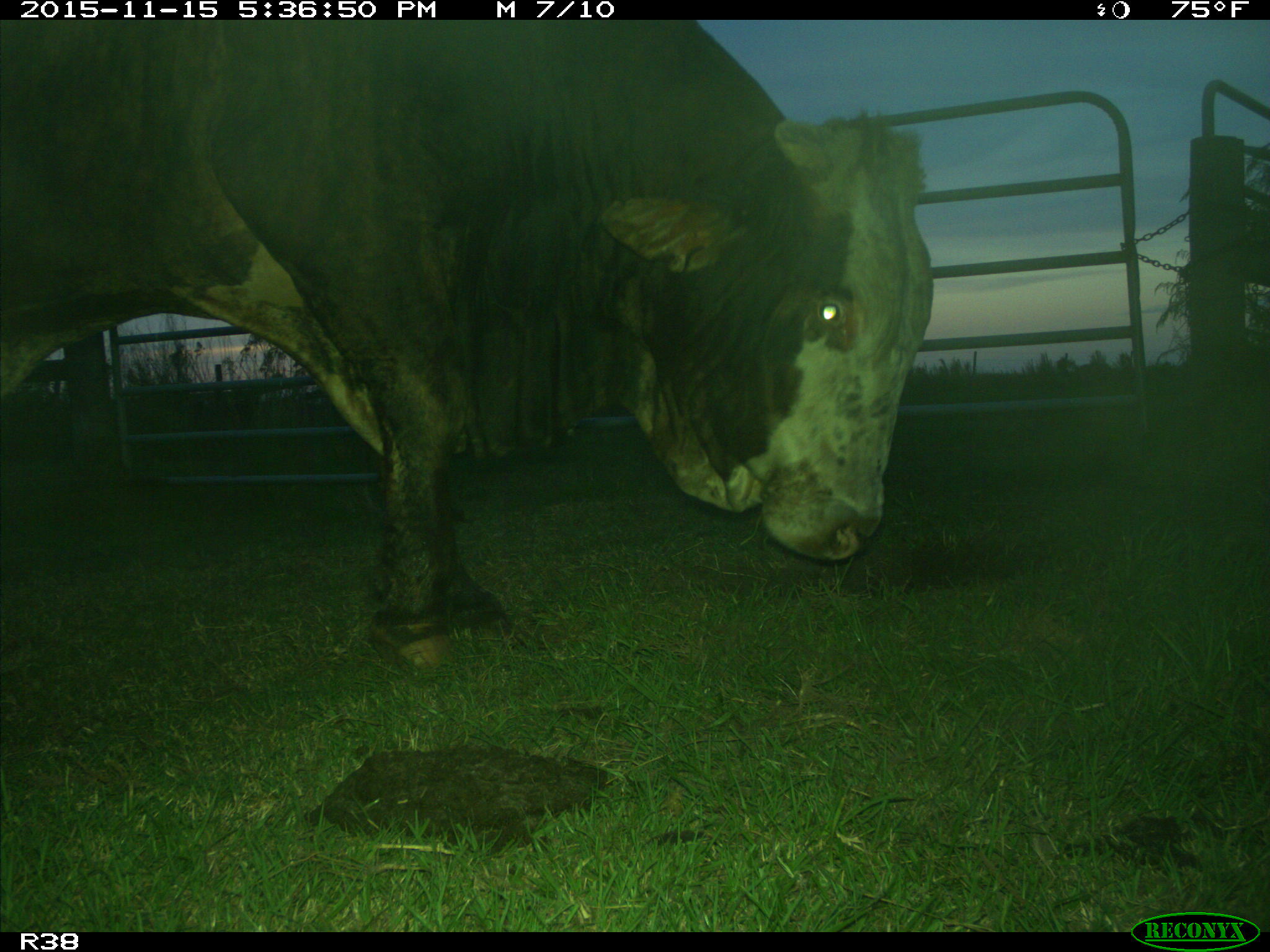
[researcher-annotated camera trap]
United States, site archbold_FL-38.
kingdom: Animalia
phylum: Chordata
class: Mammalia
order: Artiodactyla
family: Bovidae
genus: Bos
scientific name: Bos taurus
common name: domestic cow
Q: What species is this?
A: Bos taurus (domestic cow).